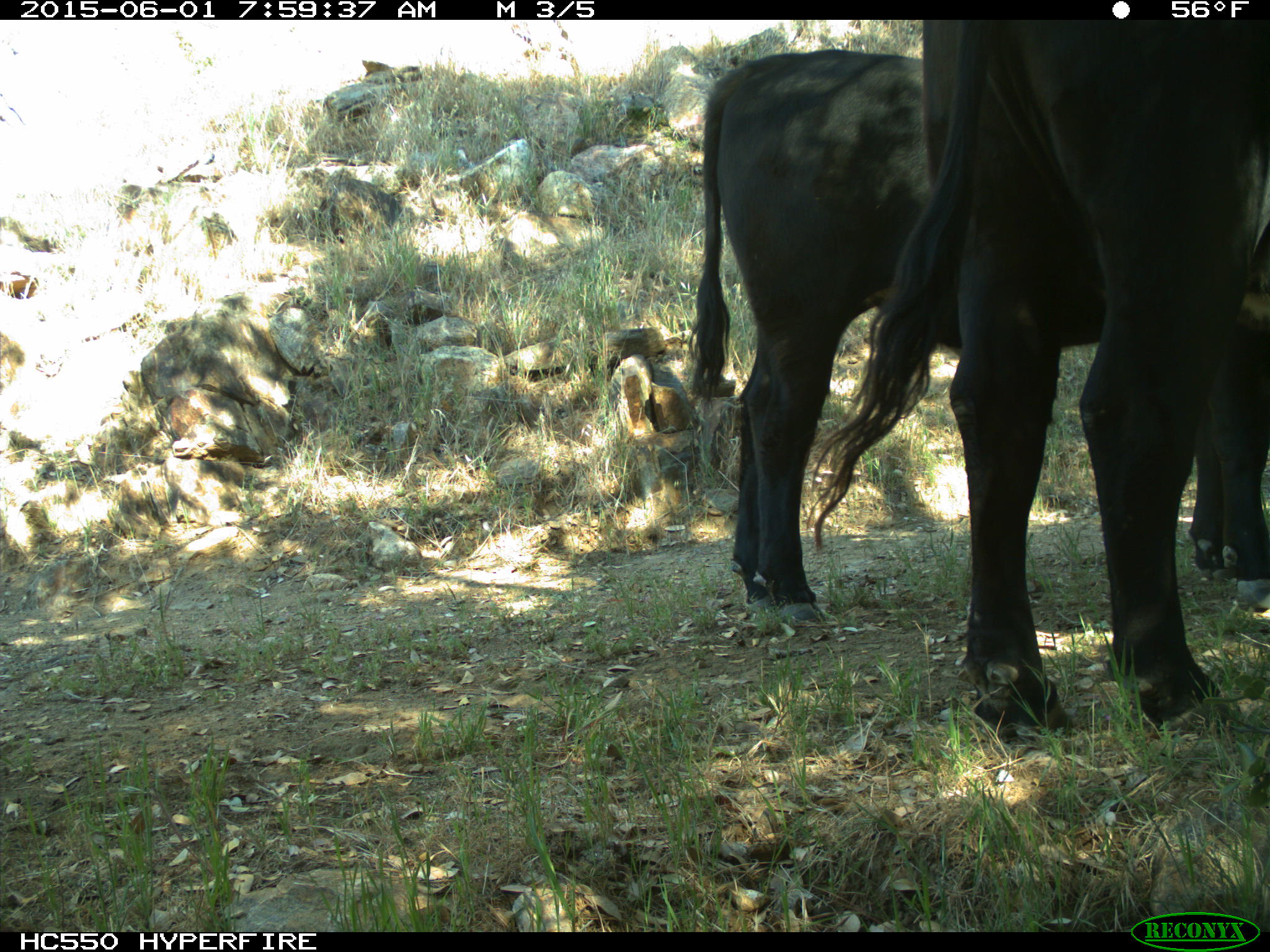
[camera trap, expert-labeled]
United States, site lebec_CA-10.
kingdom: Animalia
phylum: Chordata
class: Mammalia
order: Artiodactyla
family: Bovidae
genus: Bos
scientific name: Bos taurus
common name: domestic cow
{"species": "Bos taurus (domestic cow)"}